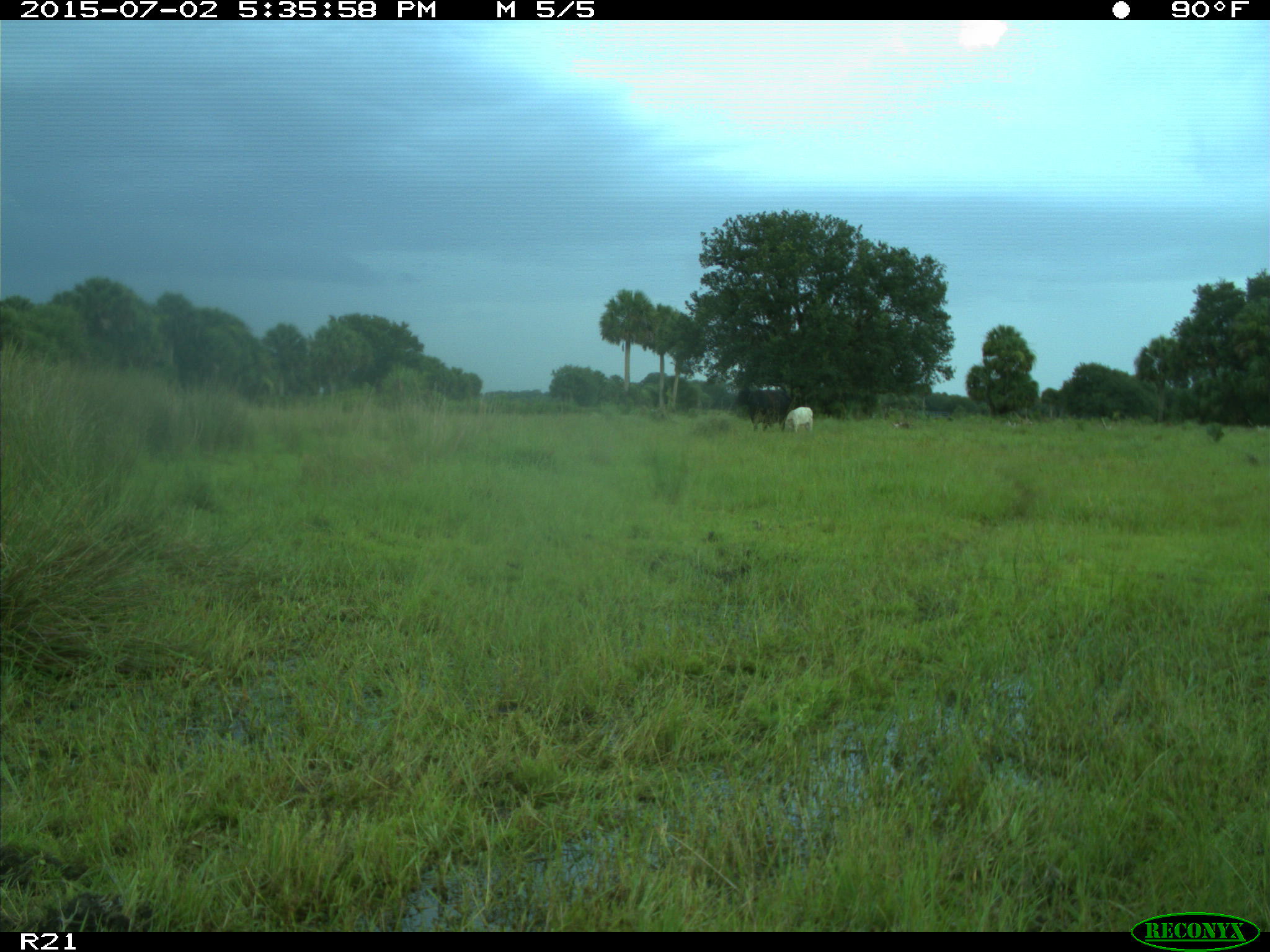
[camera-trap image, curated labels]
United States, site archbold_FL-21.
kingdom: Animalia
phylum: Chordata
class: Mammalia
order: Artiodactyla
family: Bovidae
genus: Bos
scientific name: Bos taurus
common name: domestic cow